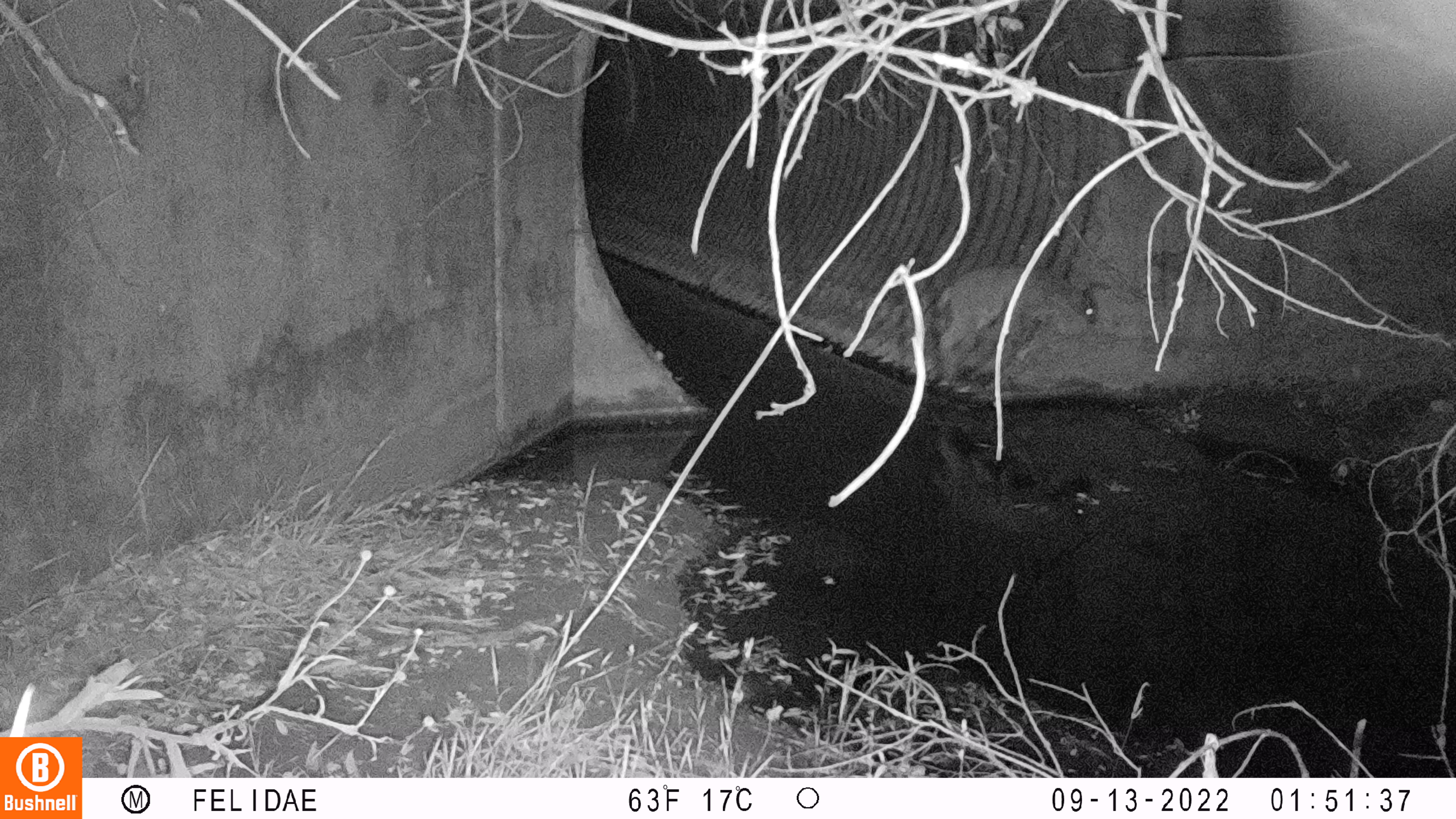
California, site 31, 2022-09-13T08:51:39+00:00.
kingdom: Animalia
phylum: Chordata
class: Mammalia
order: Carnivora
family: Felidae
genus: Lynx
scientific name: Lynx rufus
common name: bobcat